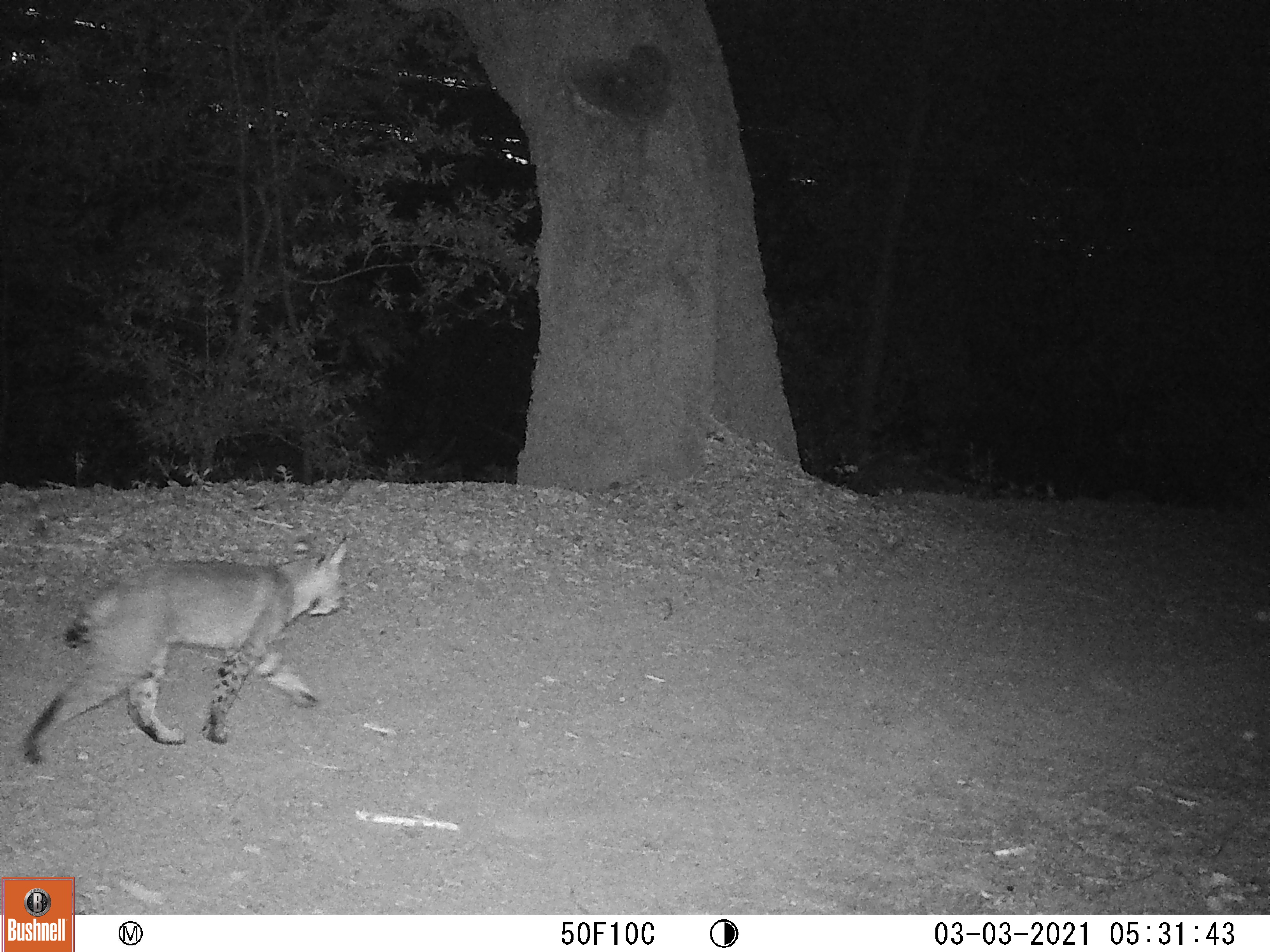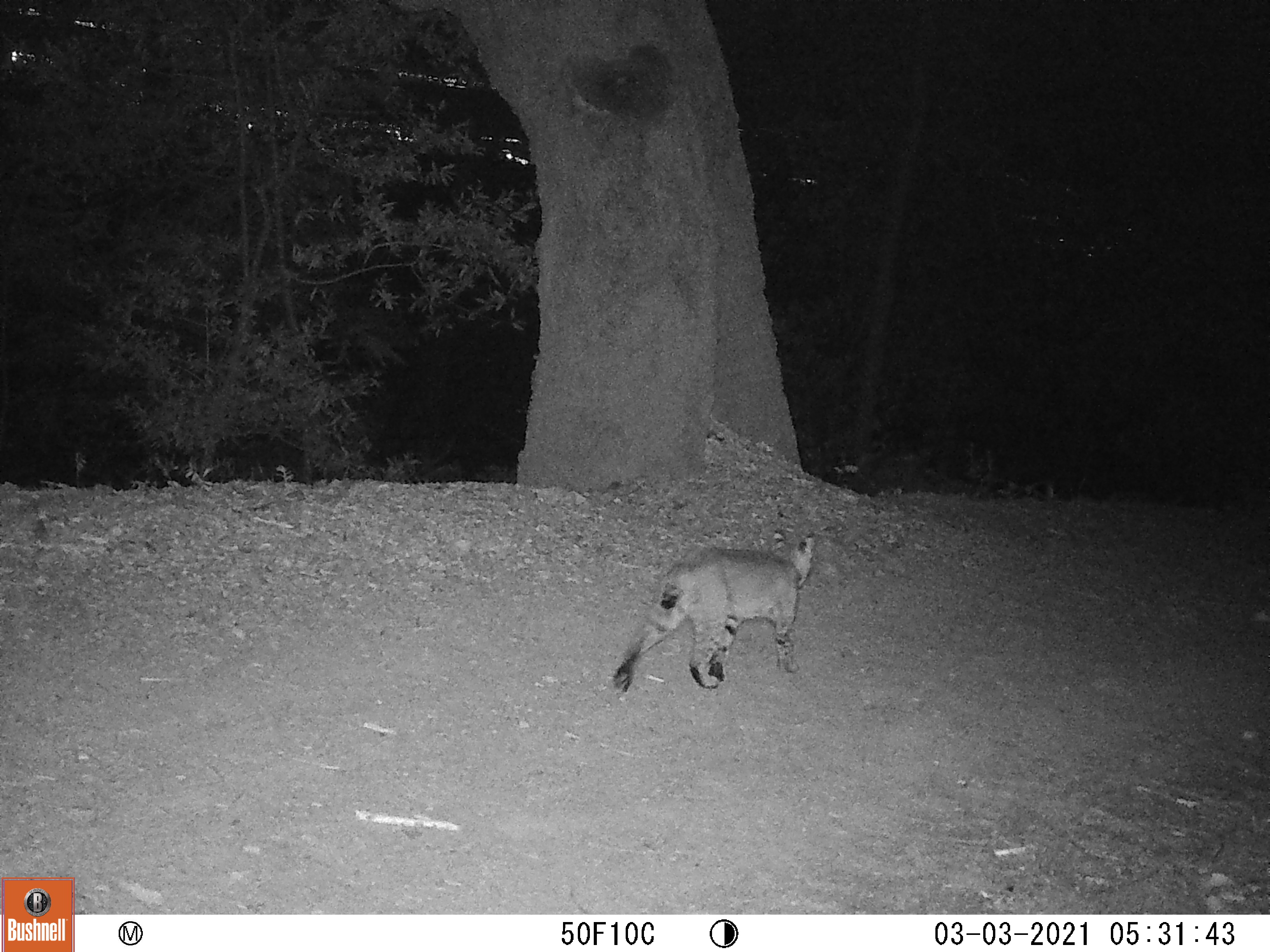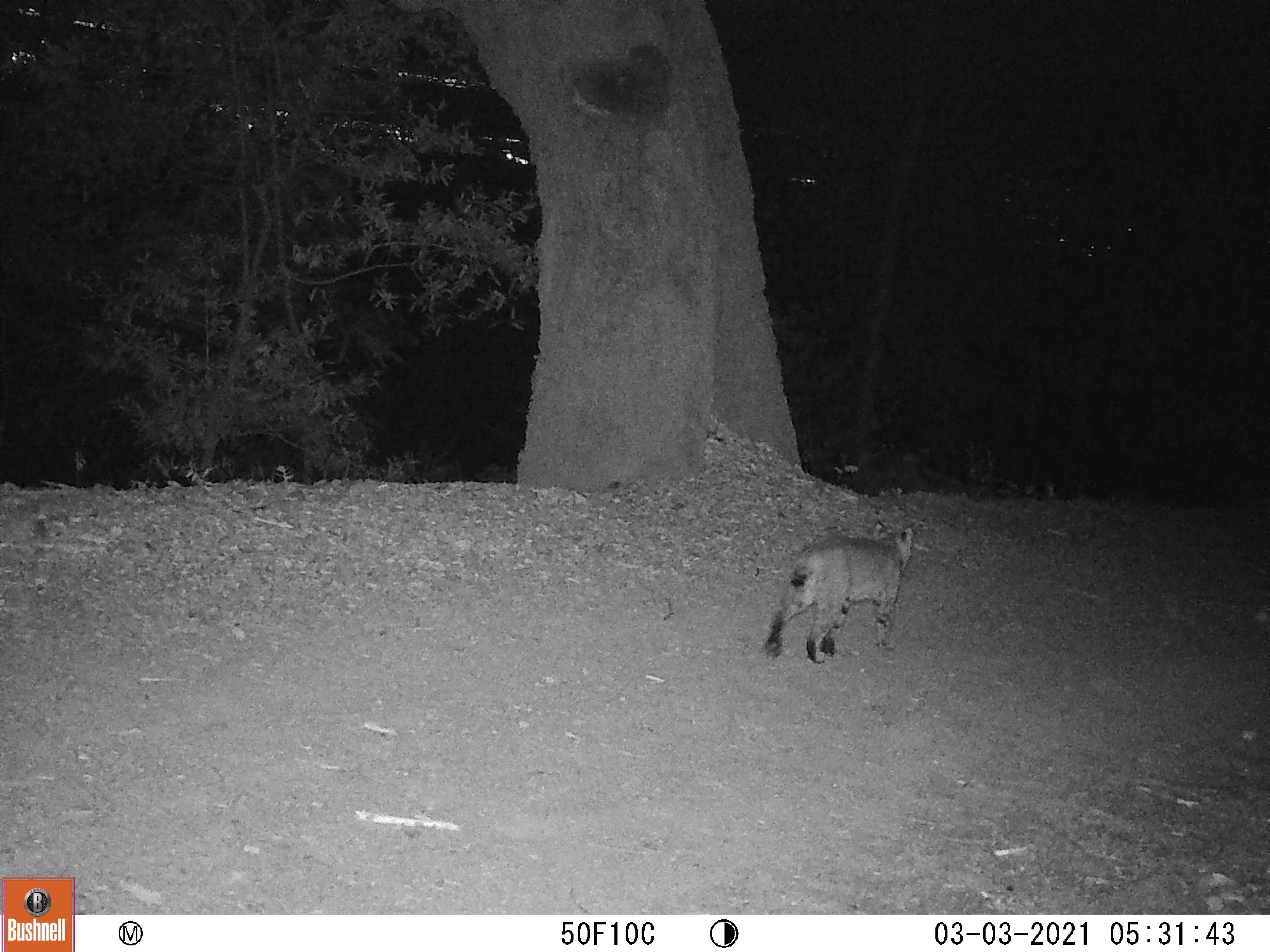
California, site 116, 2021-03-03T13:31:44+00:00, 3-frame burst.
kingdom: Animalia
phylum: Chordata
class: Mammalia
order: Carnivora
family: Felidae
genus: Lynx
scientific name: Lynx rufus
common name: bobcat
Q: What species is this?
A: Bobcat (Lynx rufus).